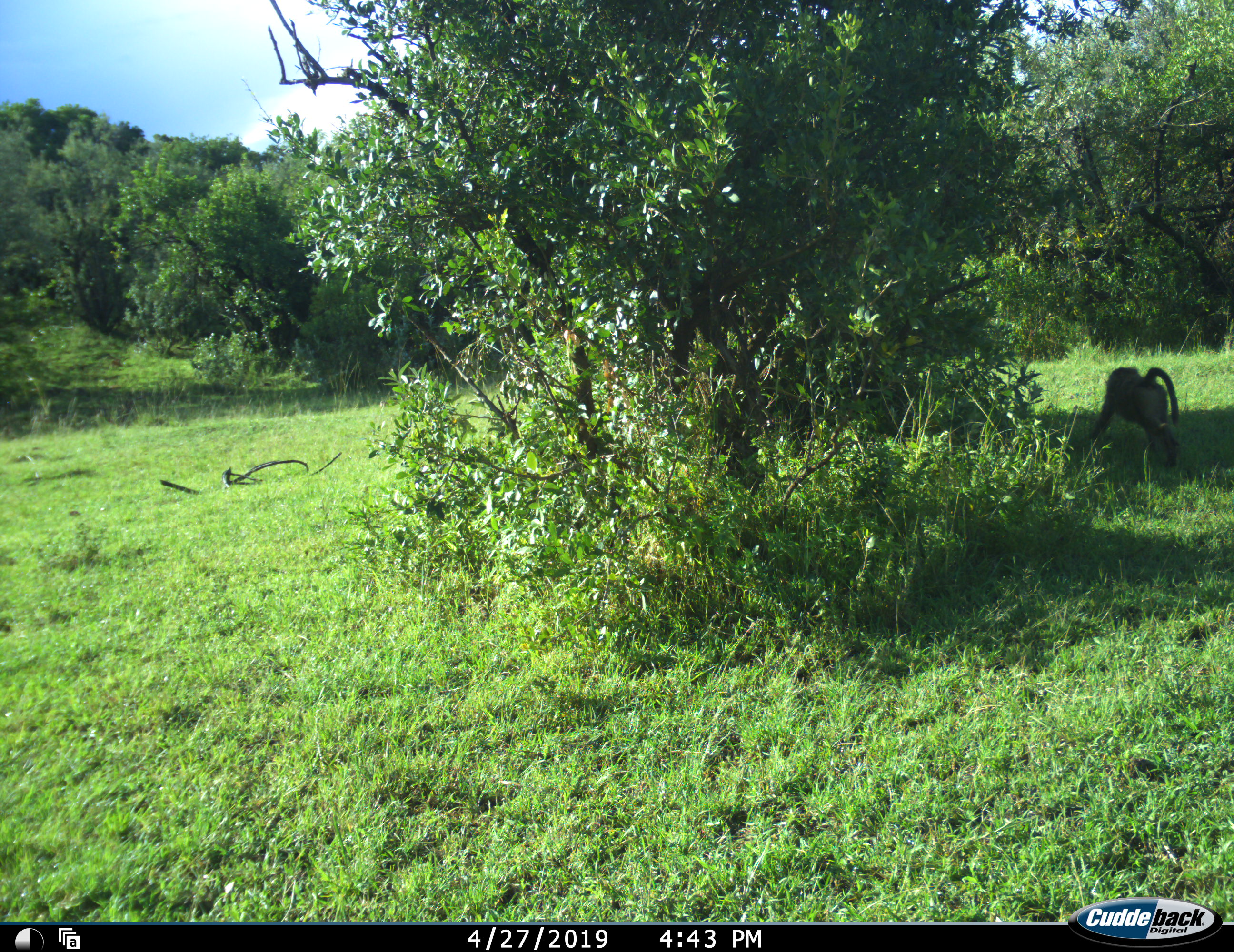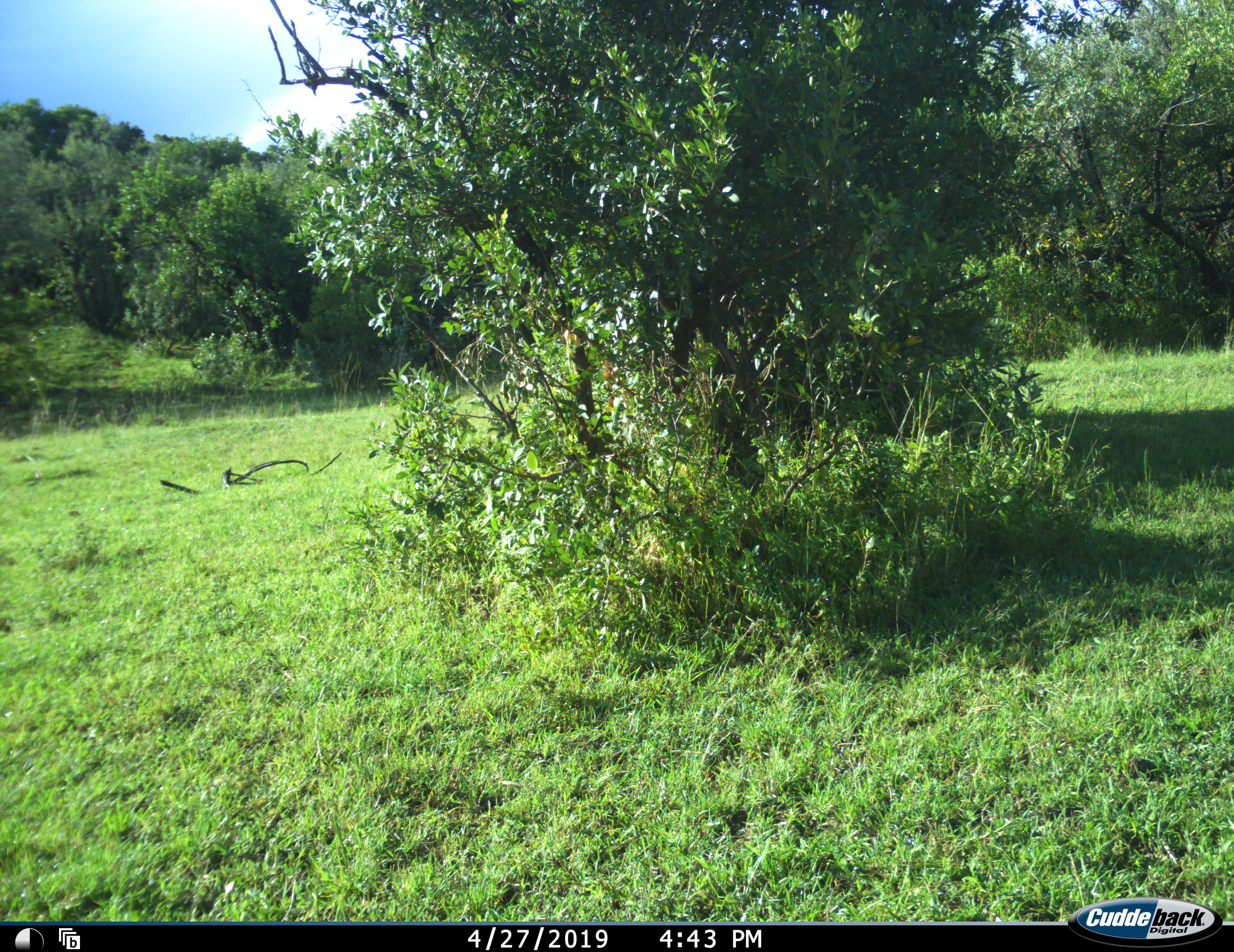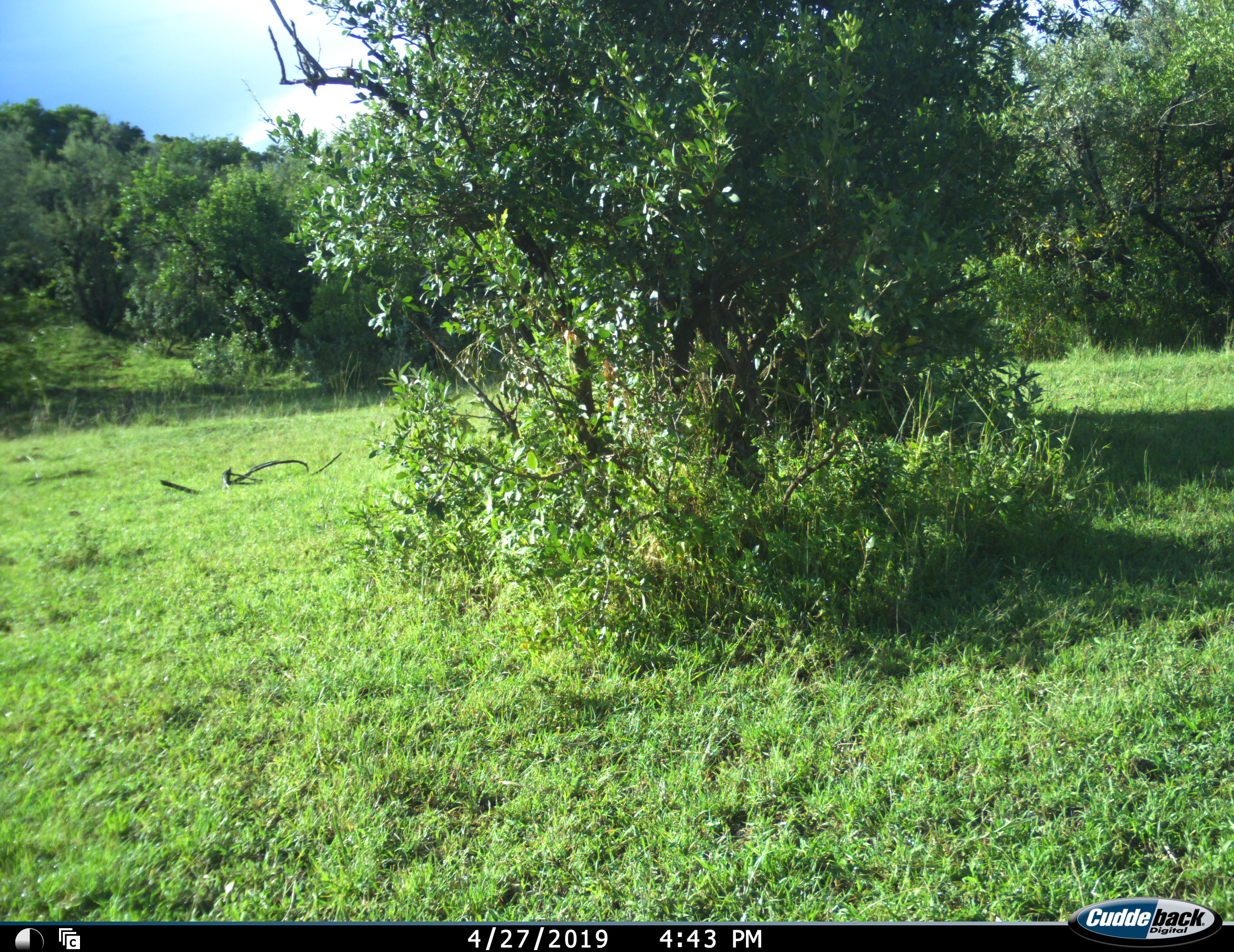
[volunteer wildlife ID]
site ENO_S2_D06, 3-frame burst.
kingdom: Animalia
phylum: Chordata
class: Mammalia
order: Primates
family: Cercopithecidae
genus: Papio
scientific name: Papio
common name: baboon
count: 1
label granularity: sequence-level